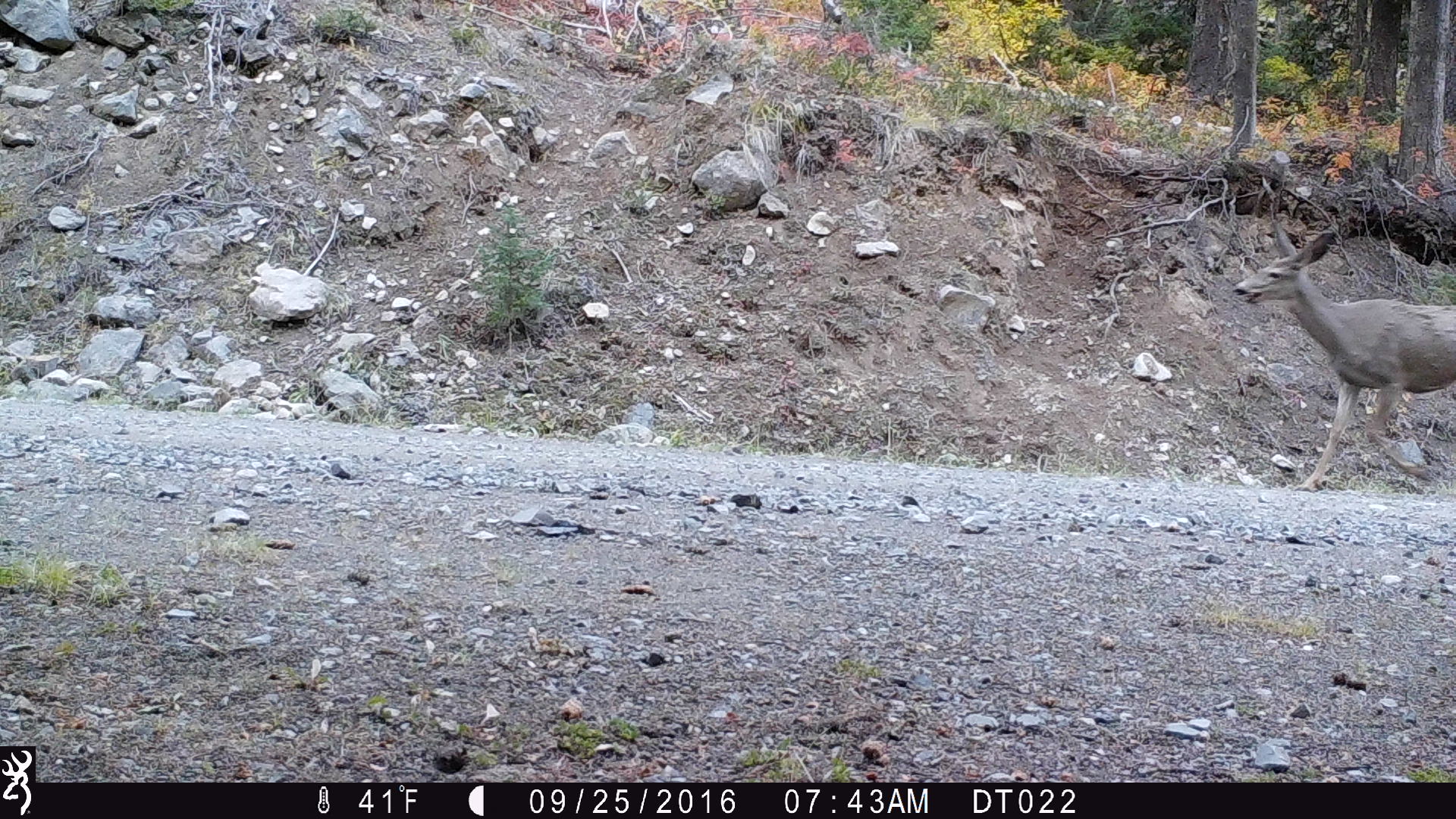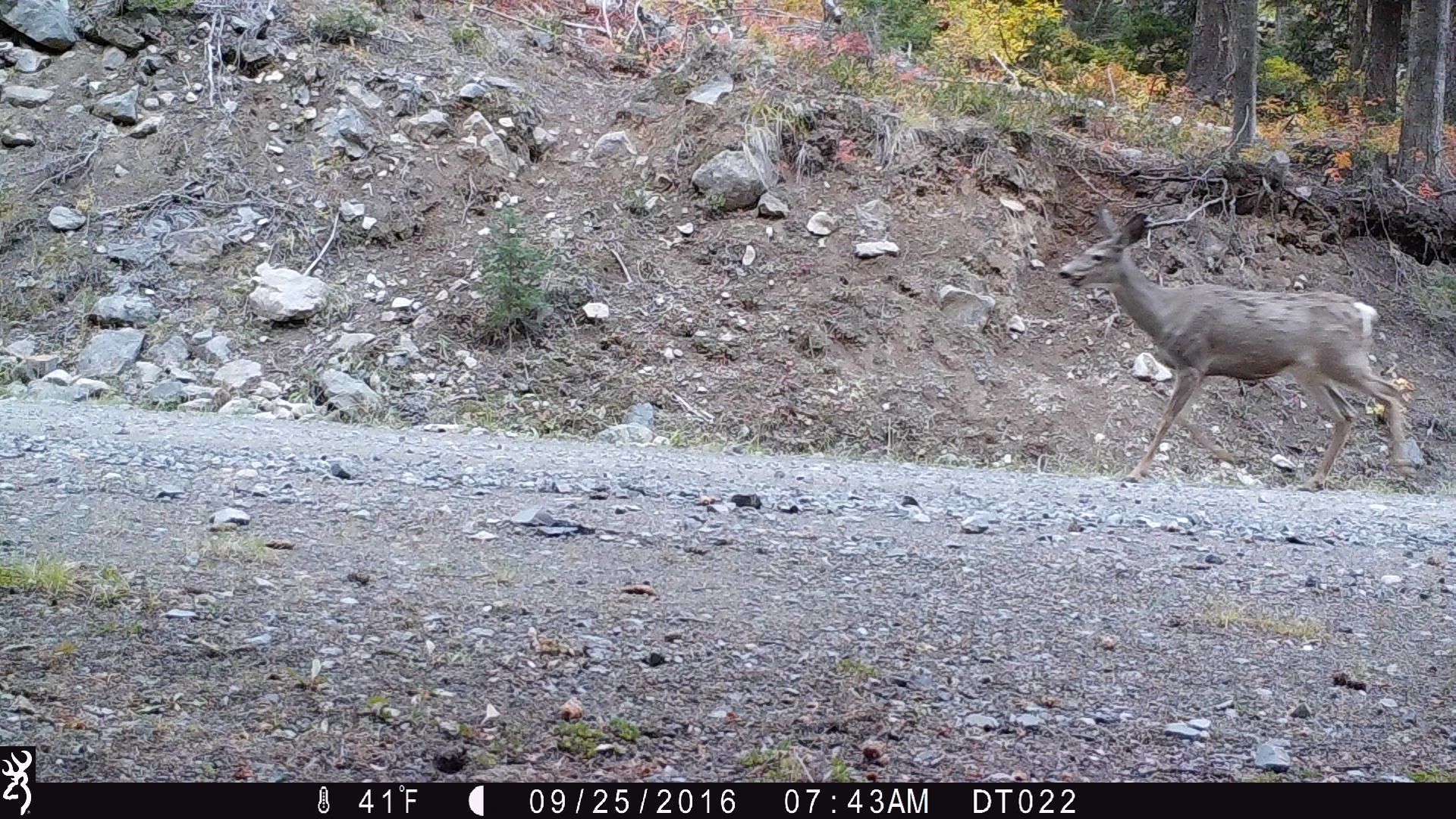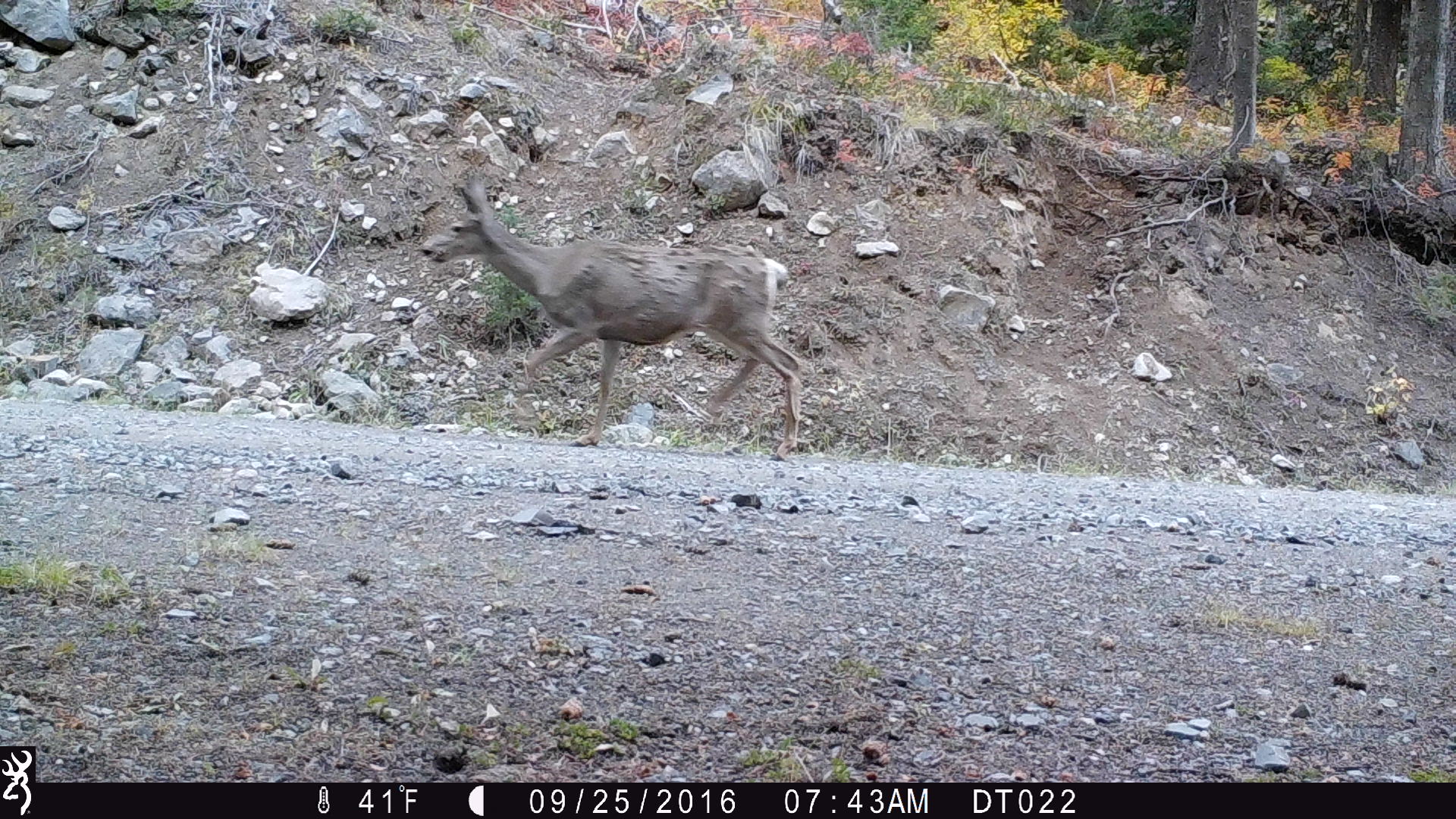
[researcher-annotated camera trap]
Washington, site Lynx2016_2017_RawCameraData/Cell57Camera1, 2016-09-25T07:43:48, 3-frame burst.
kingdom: Animalia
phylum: Chordata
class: Mammalia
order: Artiodactyla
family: Cervidae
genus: Odocoileus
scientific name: Odocoileus hemionus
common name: mule deer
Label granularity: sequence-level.